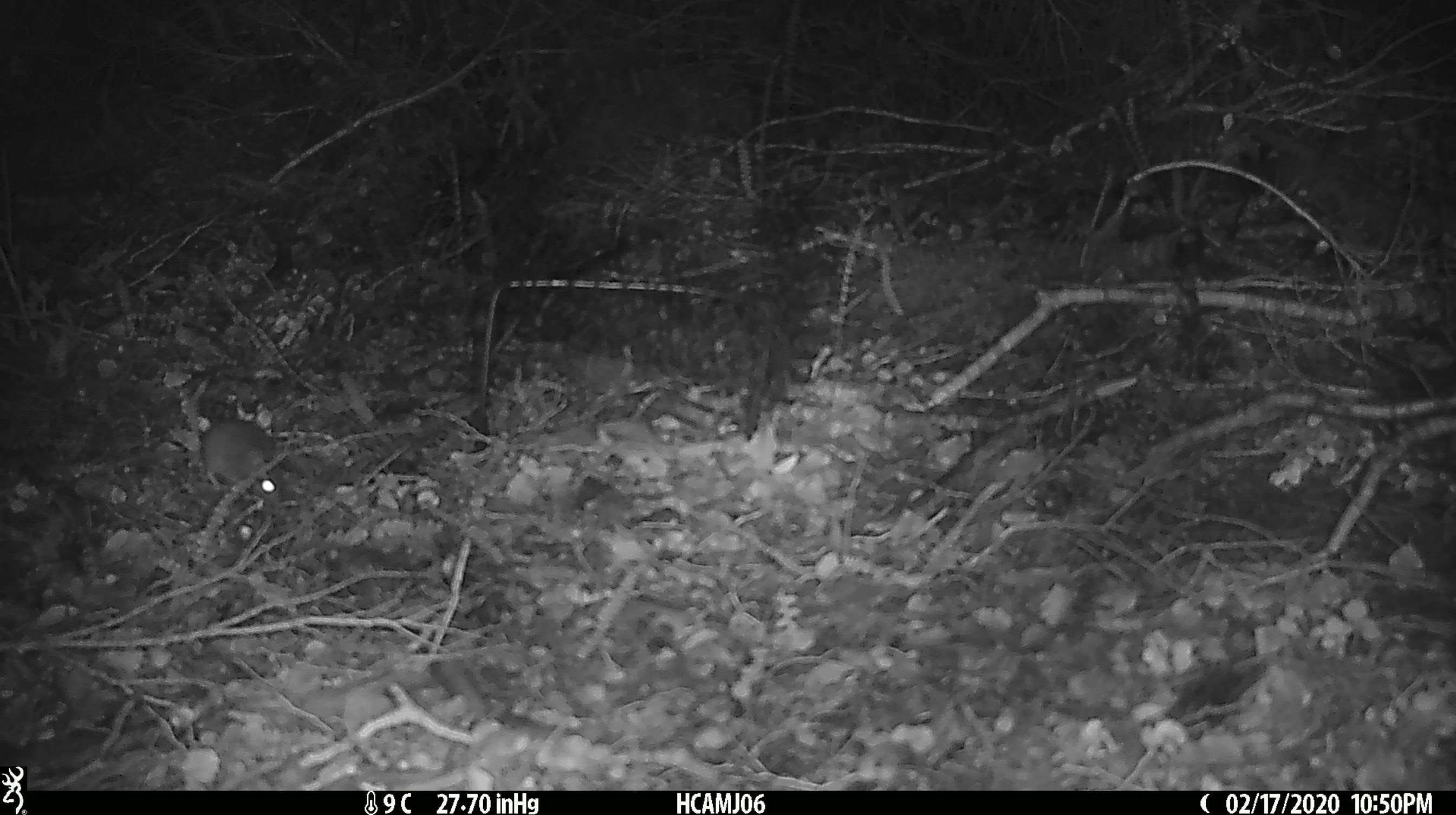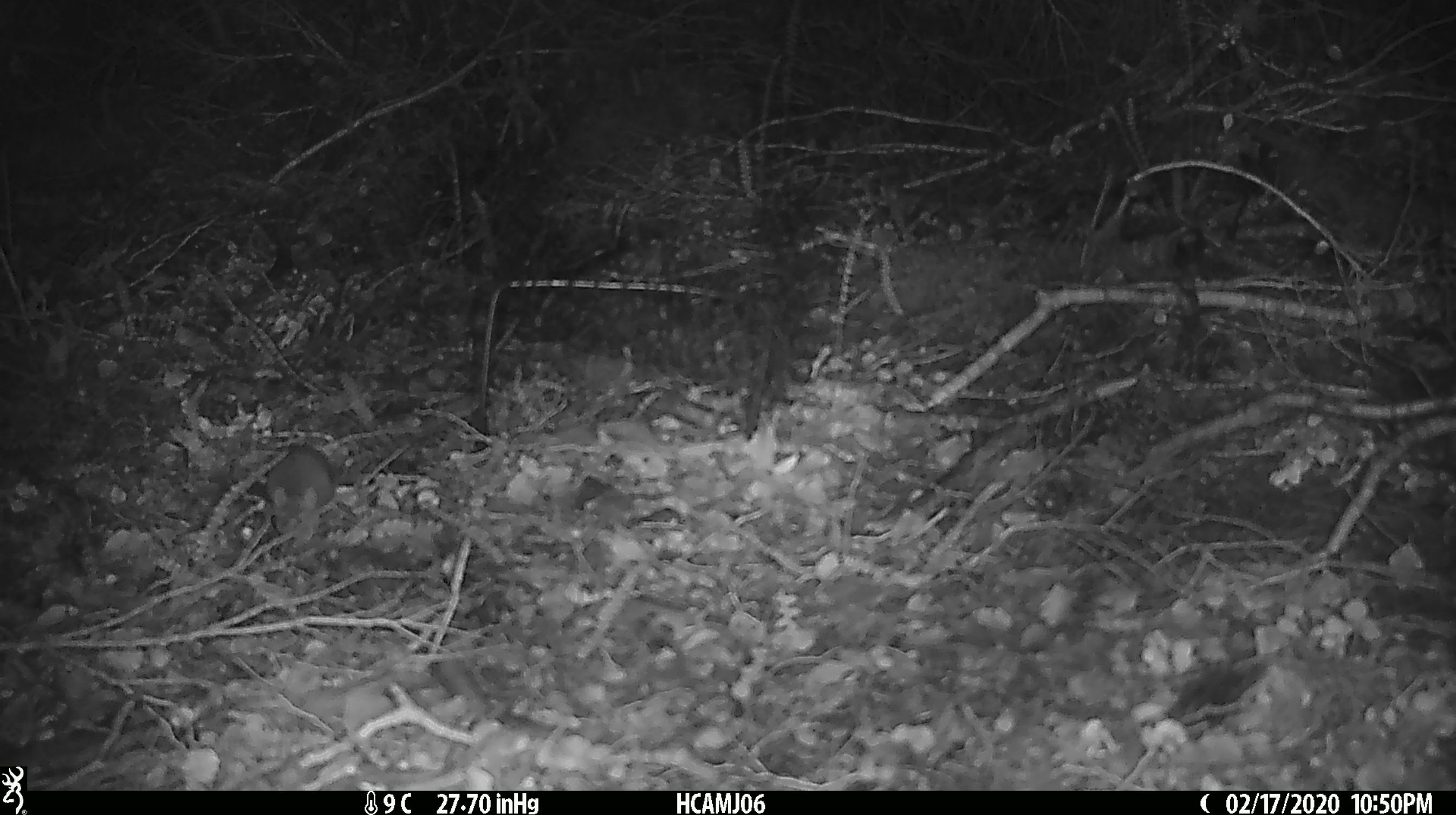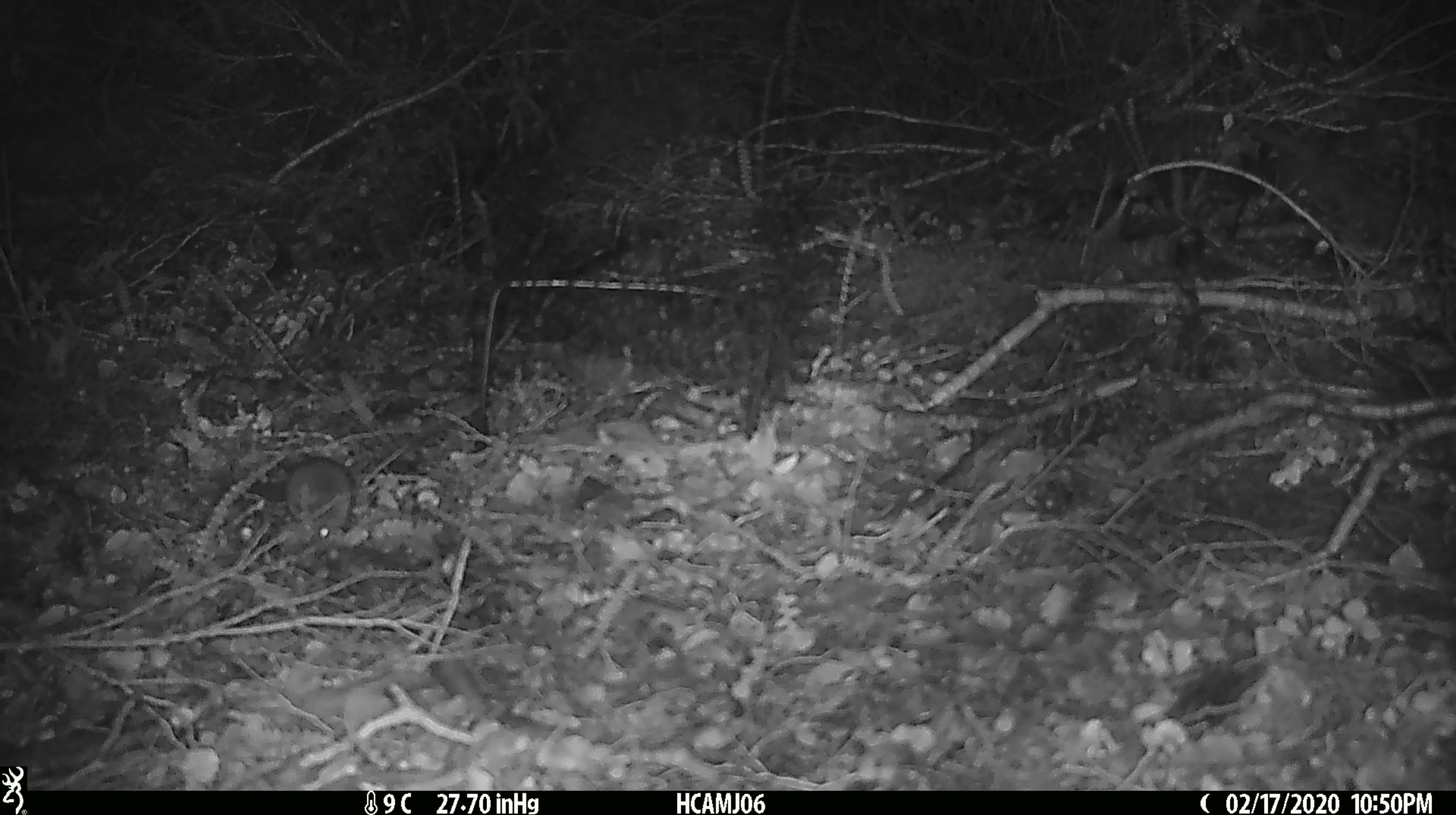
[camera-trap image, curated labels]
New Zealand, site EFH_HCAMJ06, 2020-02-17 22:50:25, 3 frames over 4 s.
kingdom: Animalia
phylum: Chordata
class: Mammalia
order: Rodentia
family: Muridae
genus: Mus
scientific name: Mus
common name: mouse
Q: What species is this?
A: Mouse (Mus).